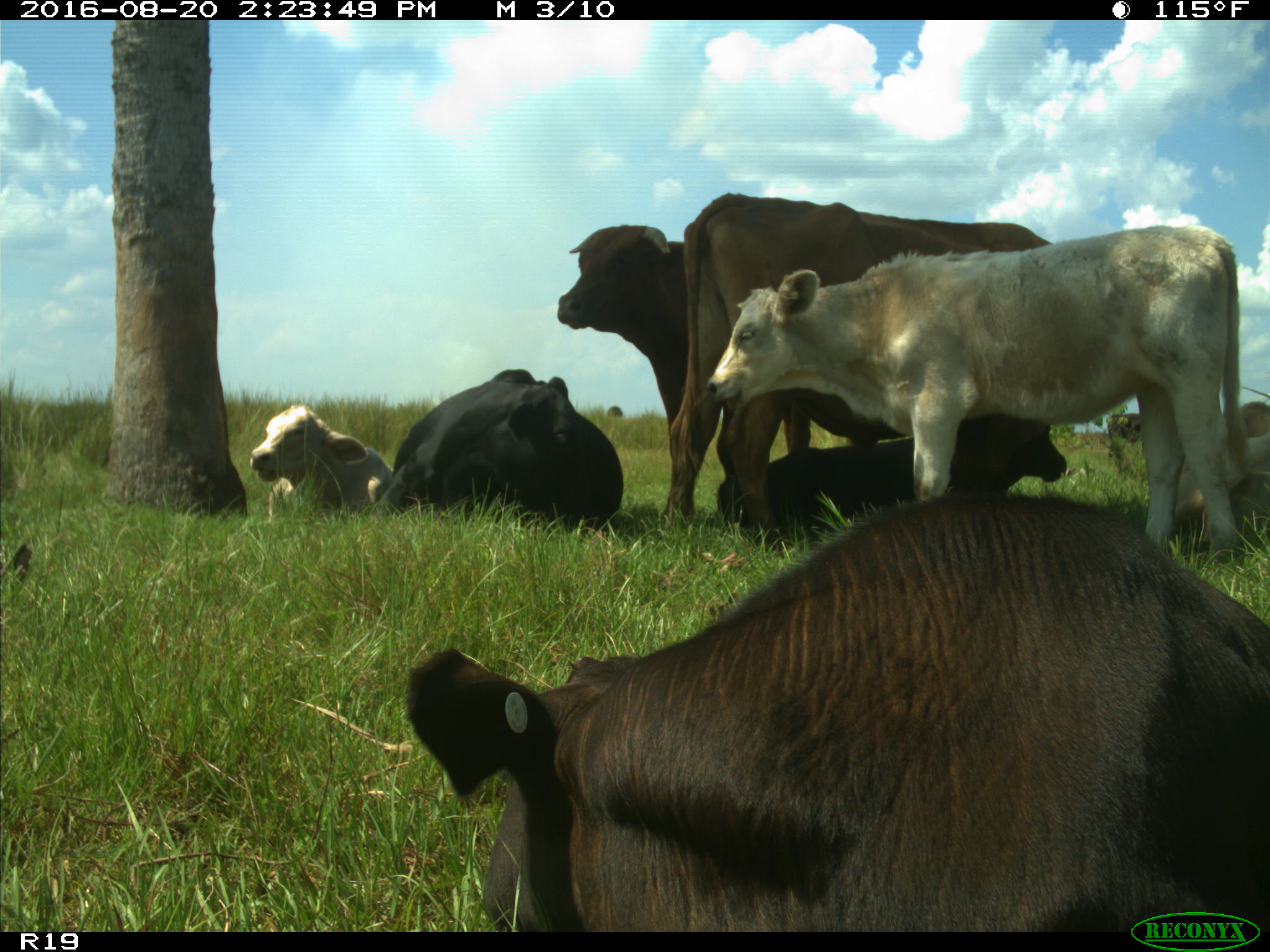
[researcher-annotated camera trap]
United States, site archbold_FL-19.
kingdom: Animalia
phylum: Chordata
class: Mammalia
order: Artiodactyla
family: Bovidae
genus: Bos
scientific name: Bos taurus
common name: domestic cow